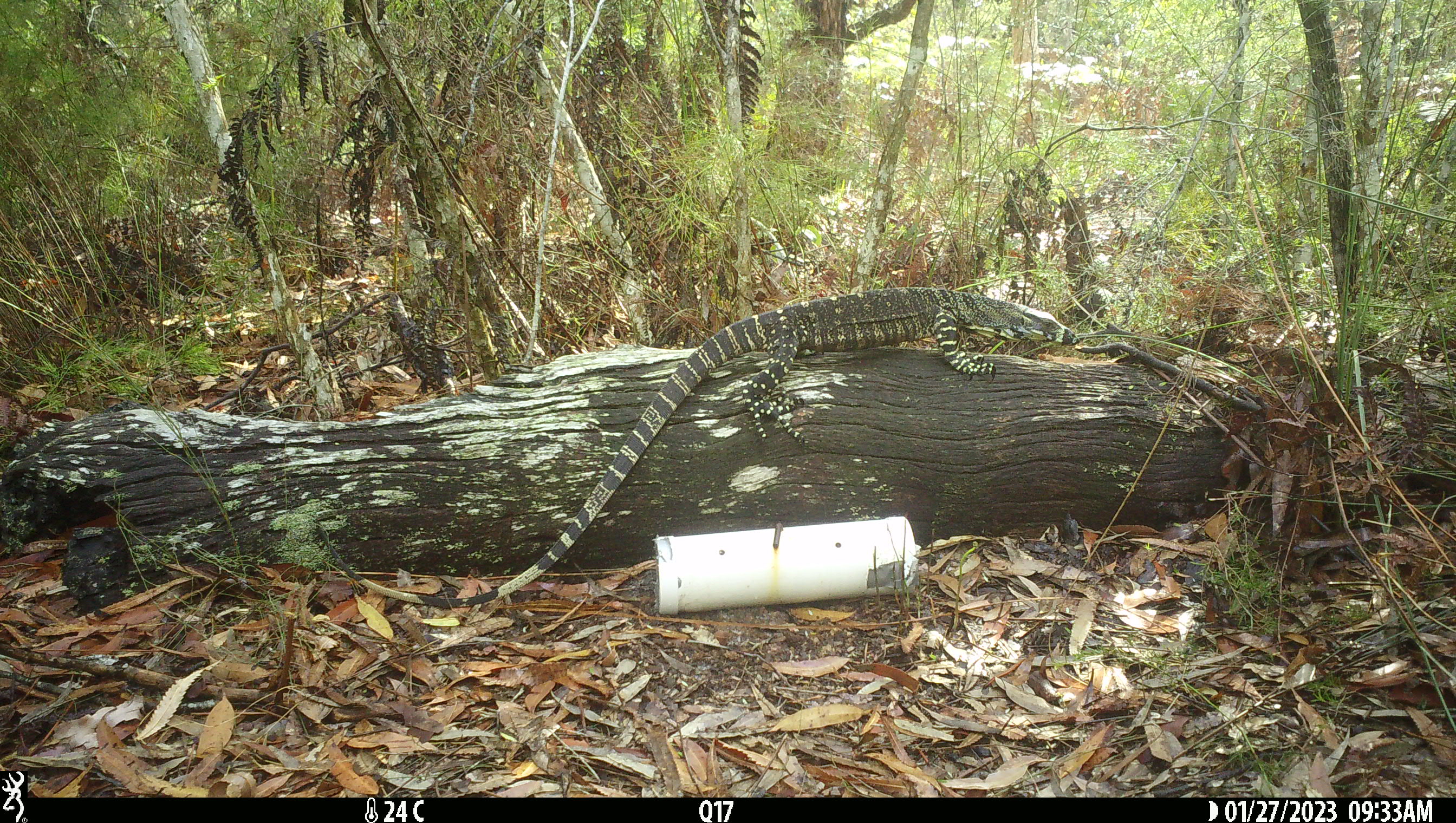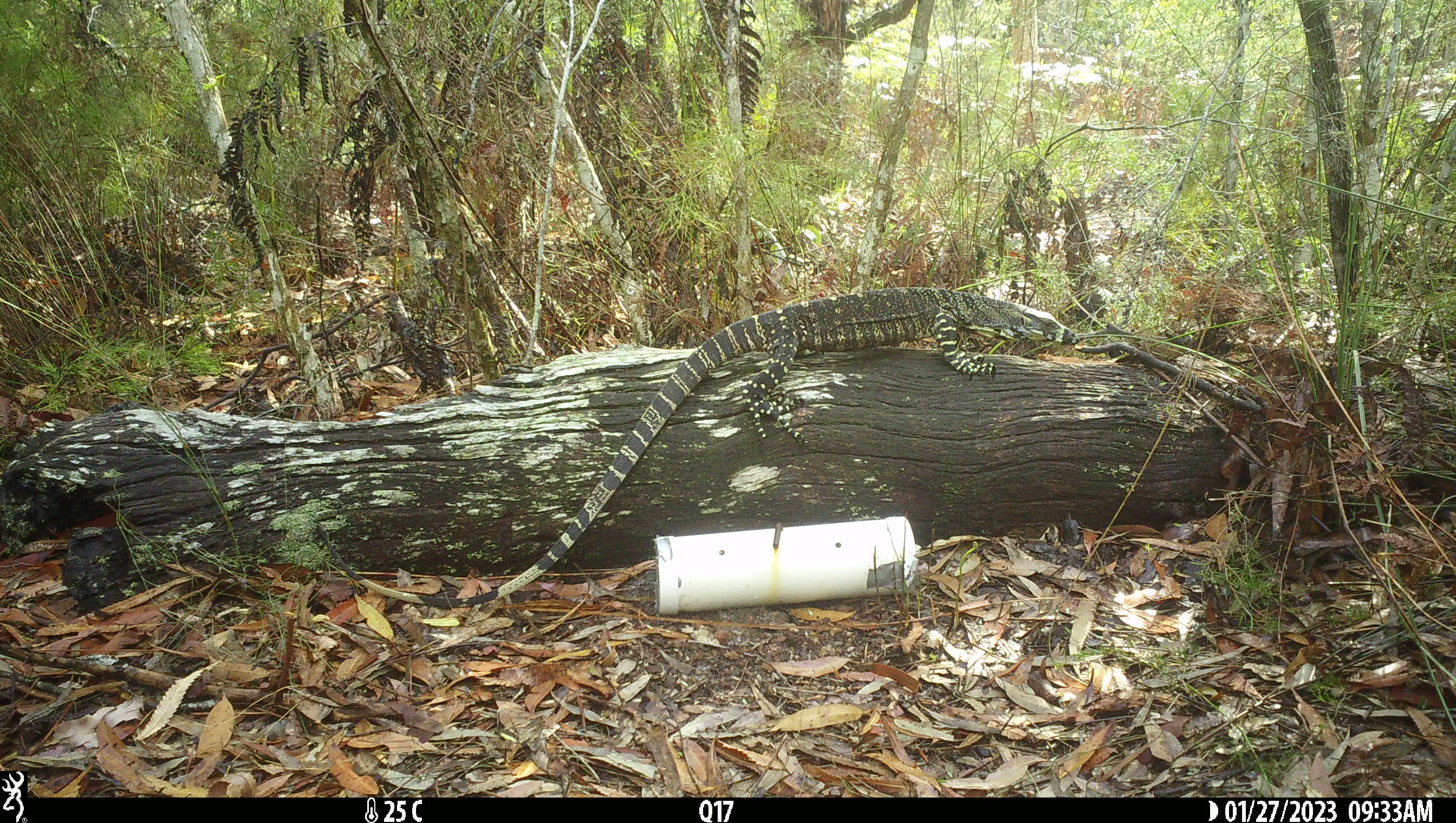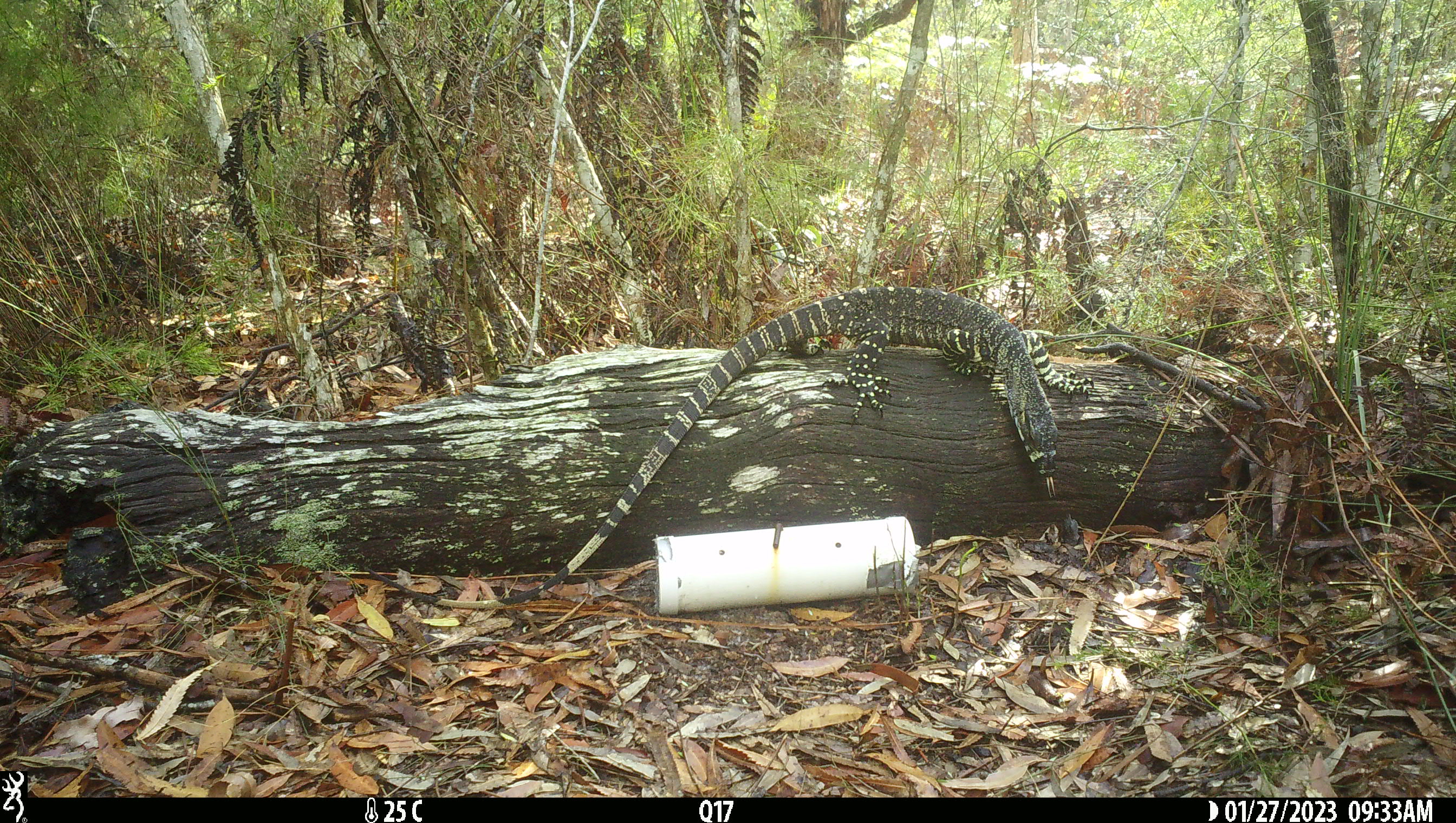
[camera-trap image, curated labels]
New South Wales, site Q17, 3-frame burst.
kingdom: Animalia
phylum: Chordata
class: Reptilia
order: Squamata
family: Varanidae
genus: Varanus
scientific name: Varanus varius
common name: lace monitor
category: goanna